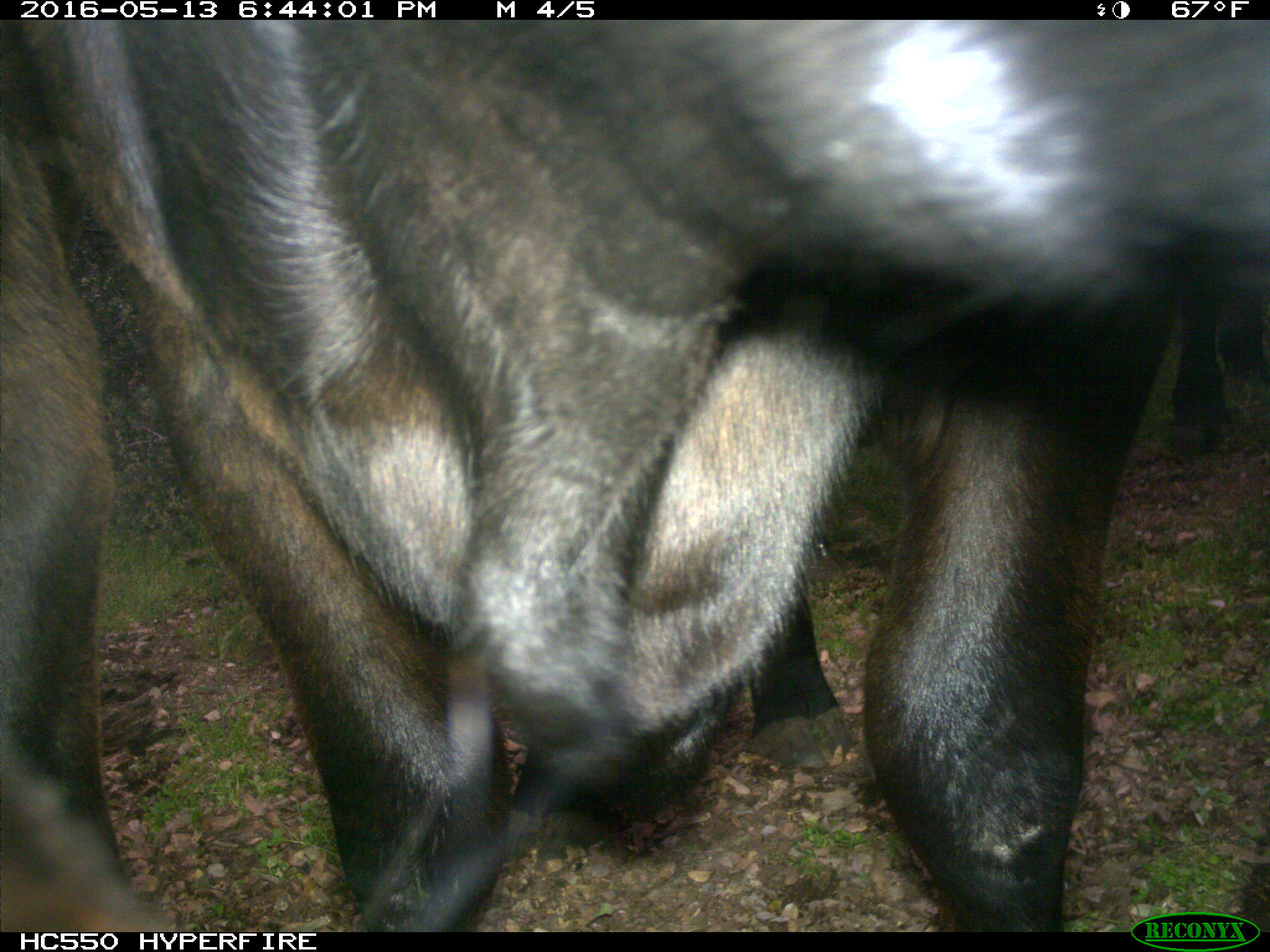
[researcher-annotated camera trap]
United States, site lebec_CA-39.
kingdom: Animalia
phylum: Chordata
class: Mammalia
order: Artiodactyla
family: Bovidae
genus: Bos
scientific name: Bos taurus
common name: domestic cow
Bos taurus (domestic cow).